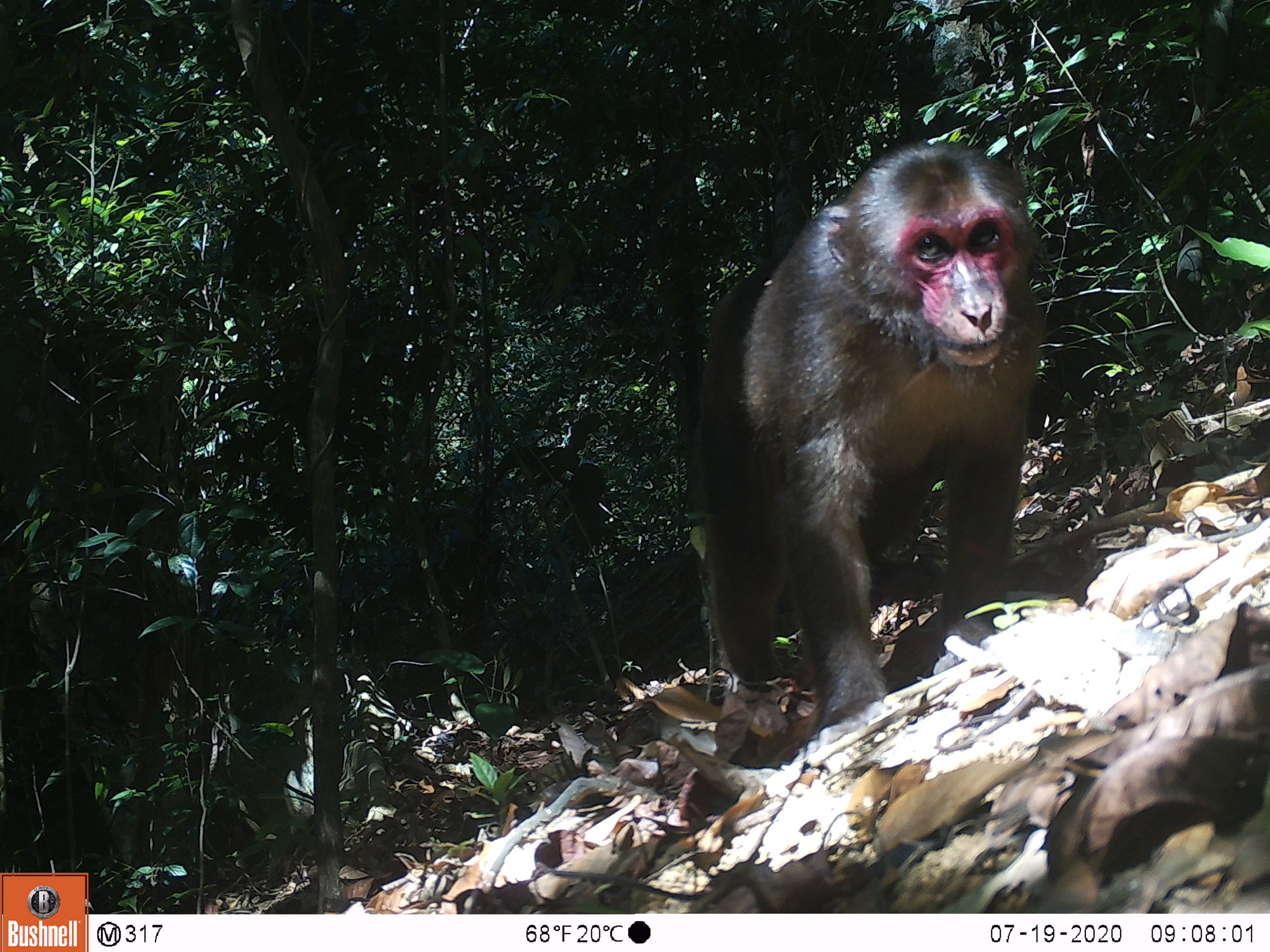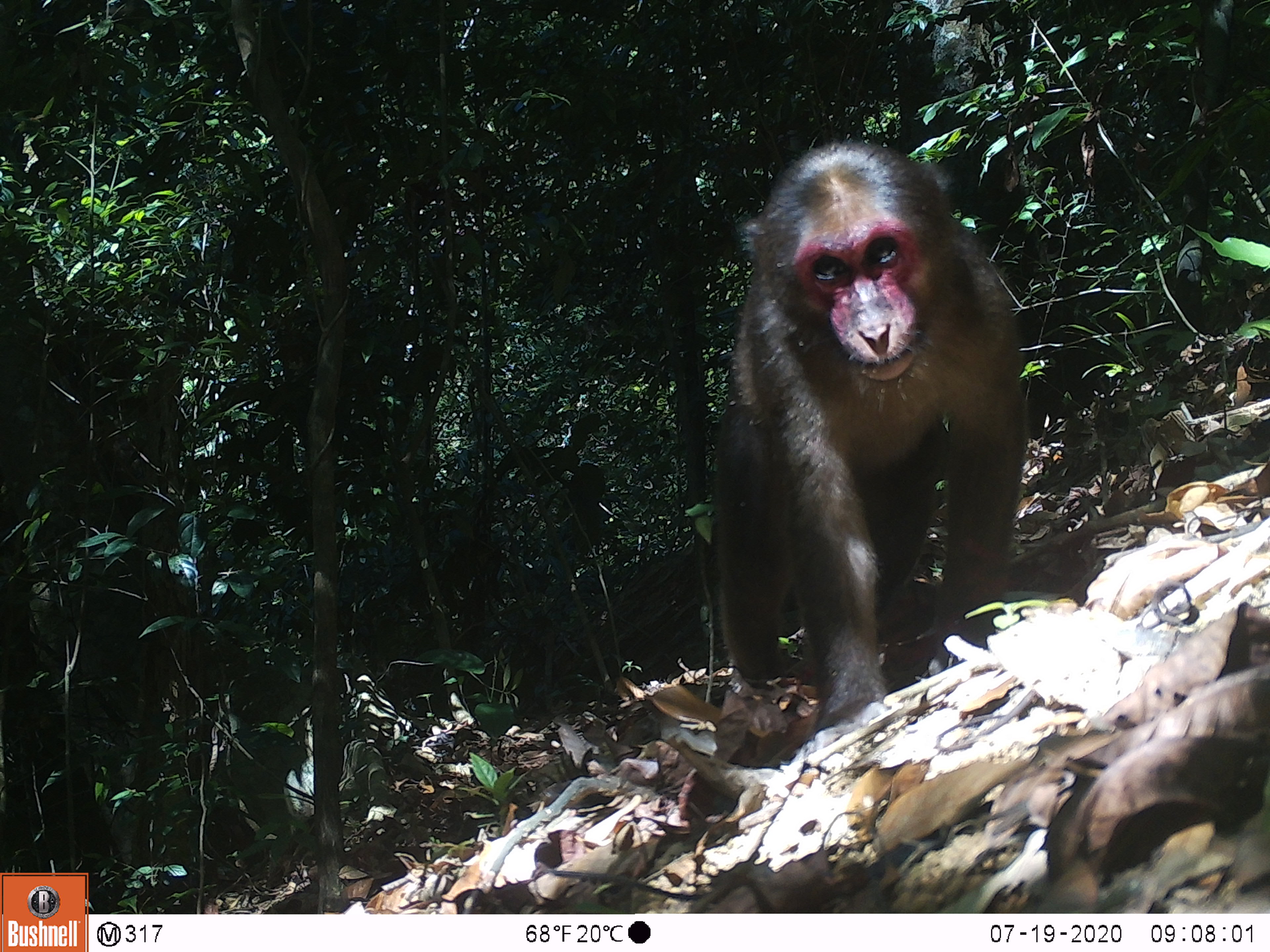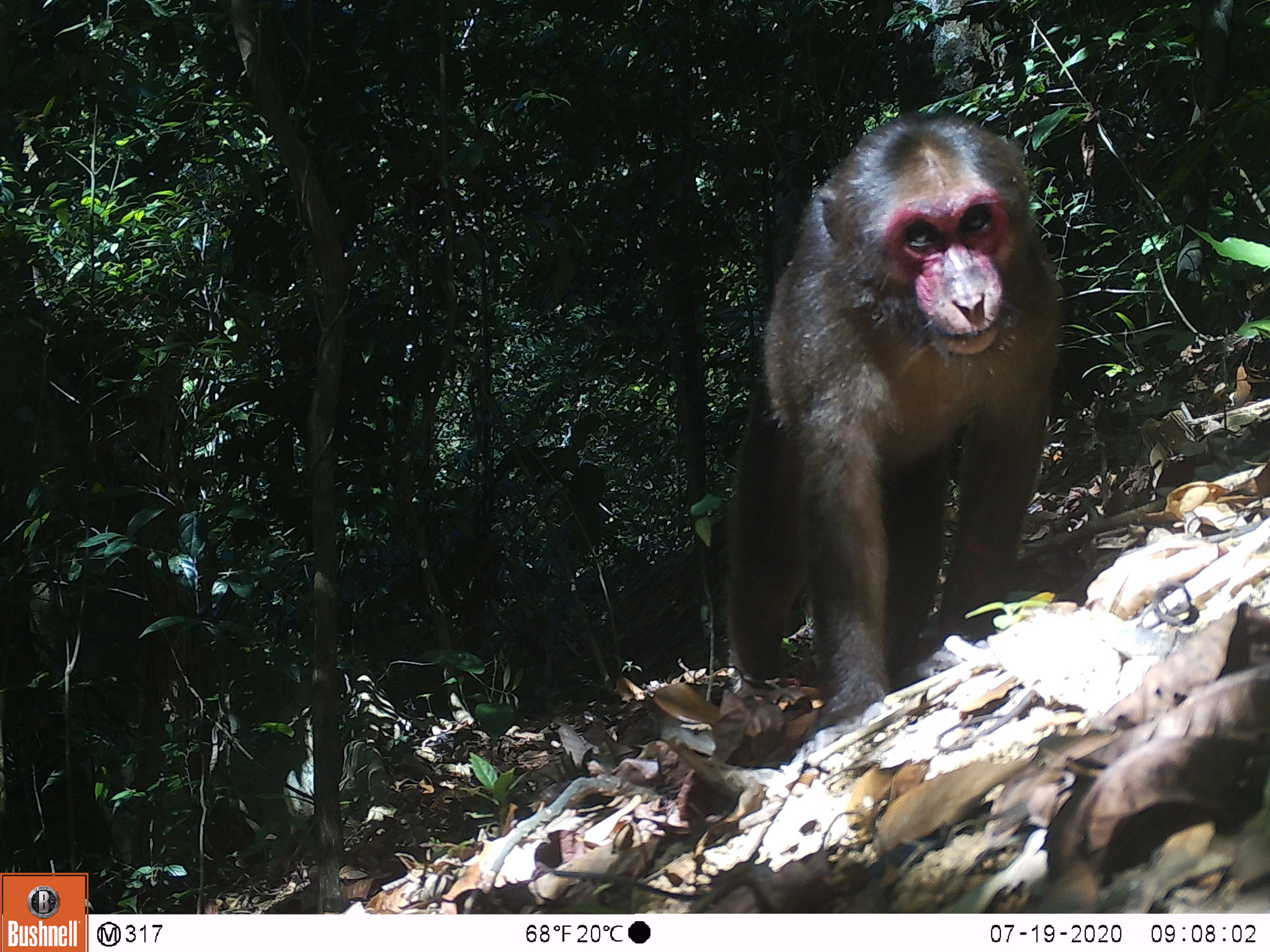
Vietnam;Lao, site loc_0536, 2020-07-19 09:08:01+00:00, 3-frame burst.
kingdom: Animalia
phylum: Chordata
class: Mammalia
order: Primates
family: Cercopithecidae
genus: Macaca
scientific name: Macaca arctoides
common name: stump-tailed macaque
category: stump tailed macaque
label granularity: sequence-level